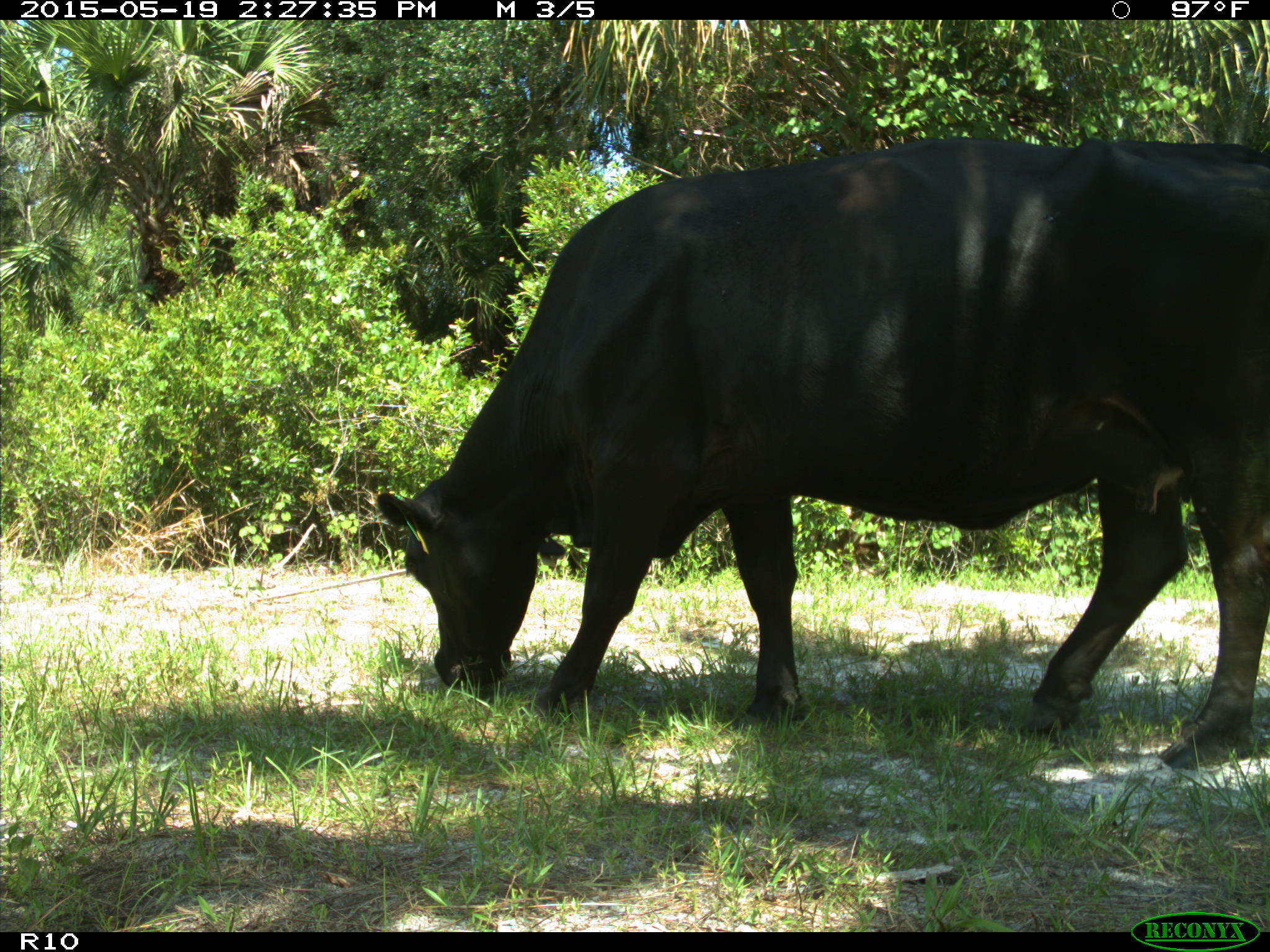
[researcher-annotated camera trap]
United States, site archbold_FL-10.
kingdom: Animalia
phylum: Chordata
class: Mammalia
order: Artiodactyla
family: Bovidae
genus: Bos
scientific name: Bos taurus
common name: domestic cow